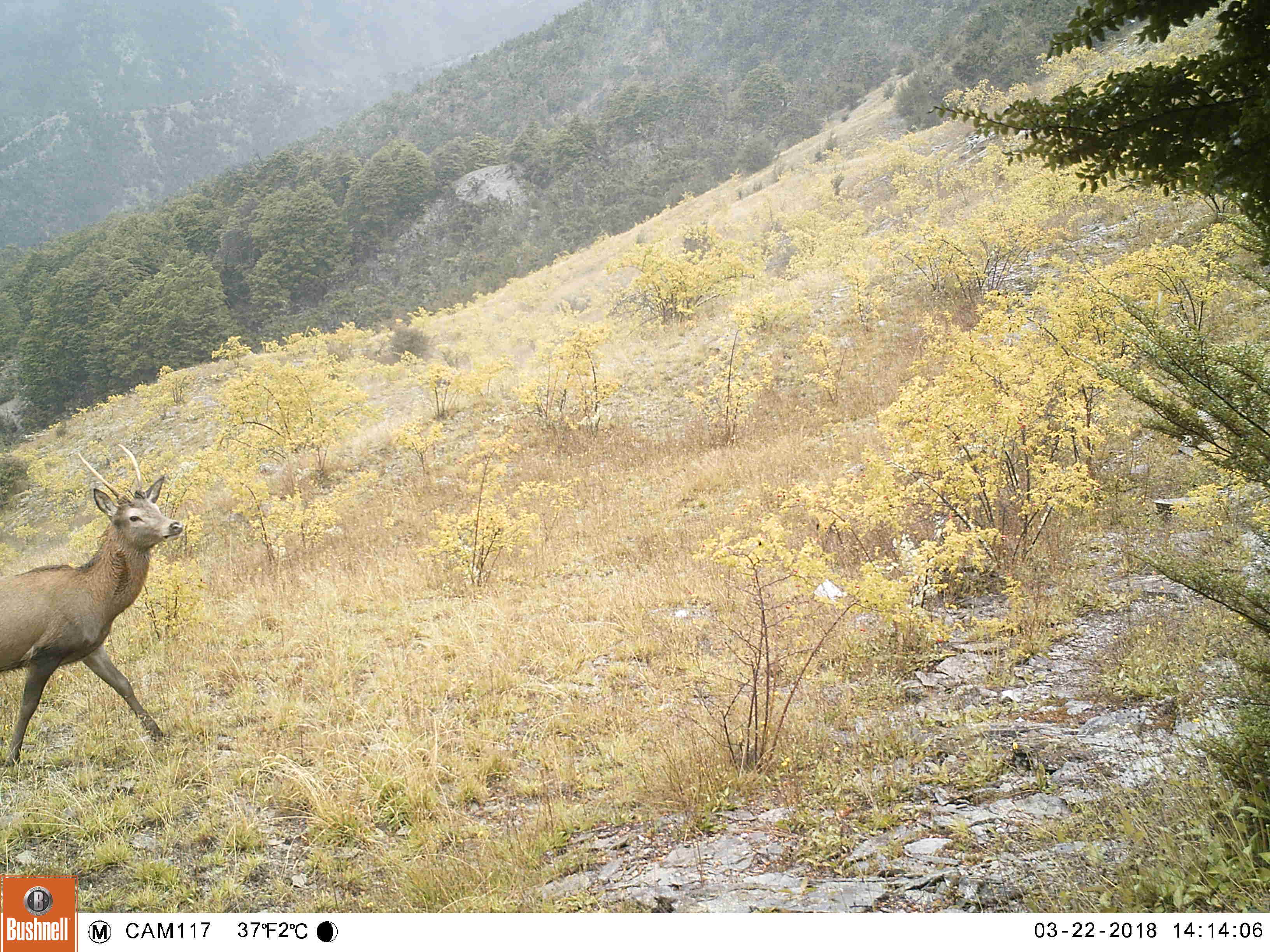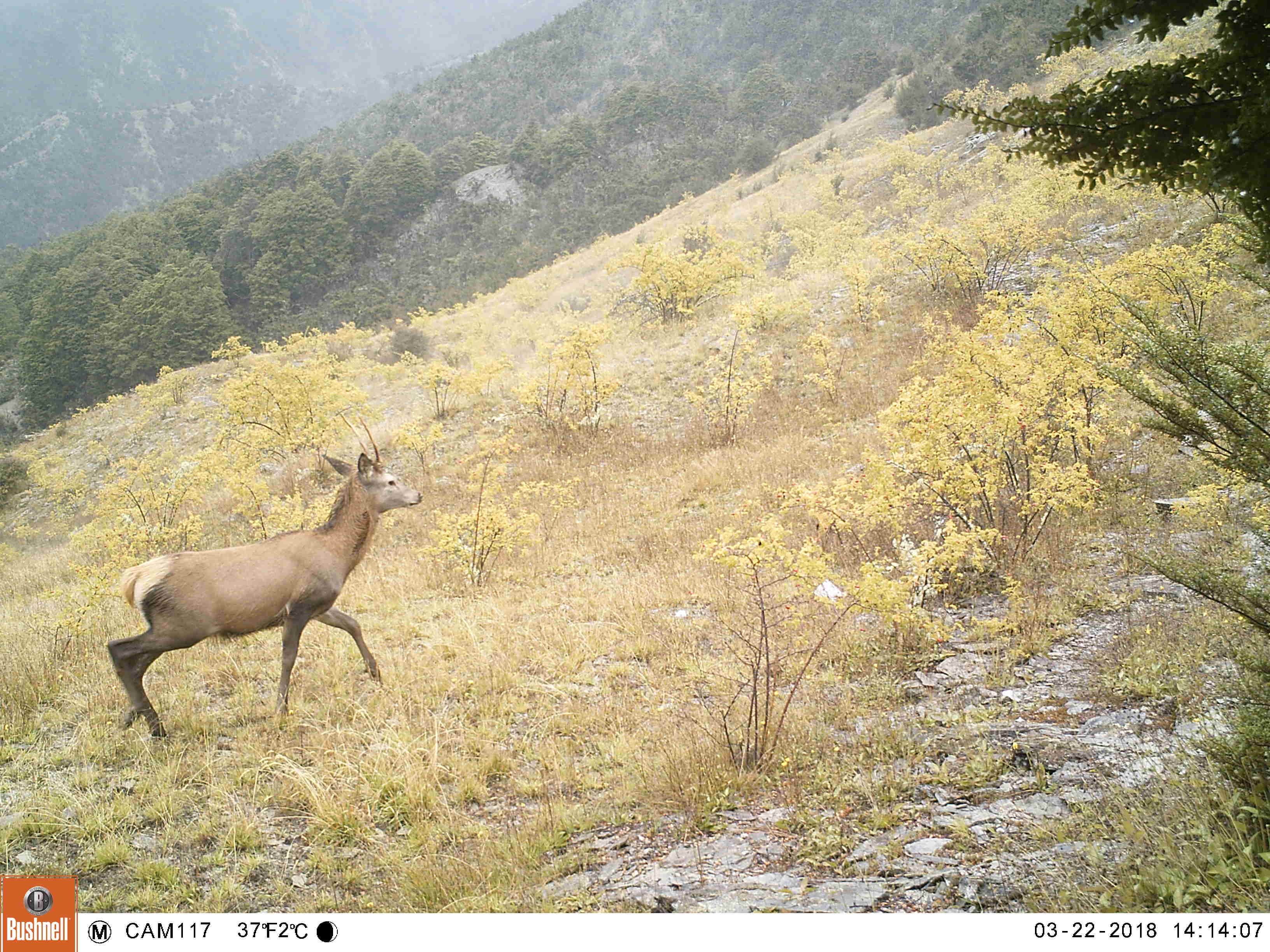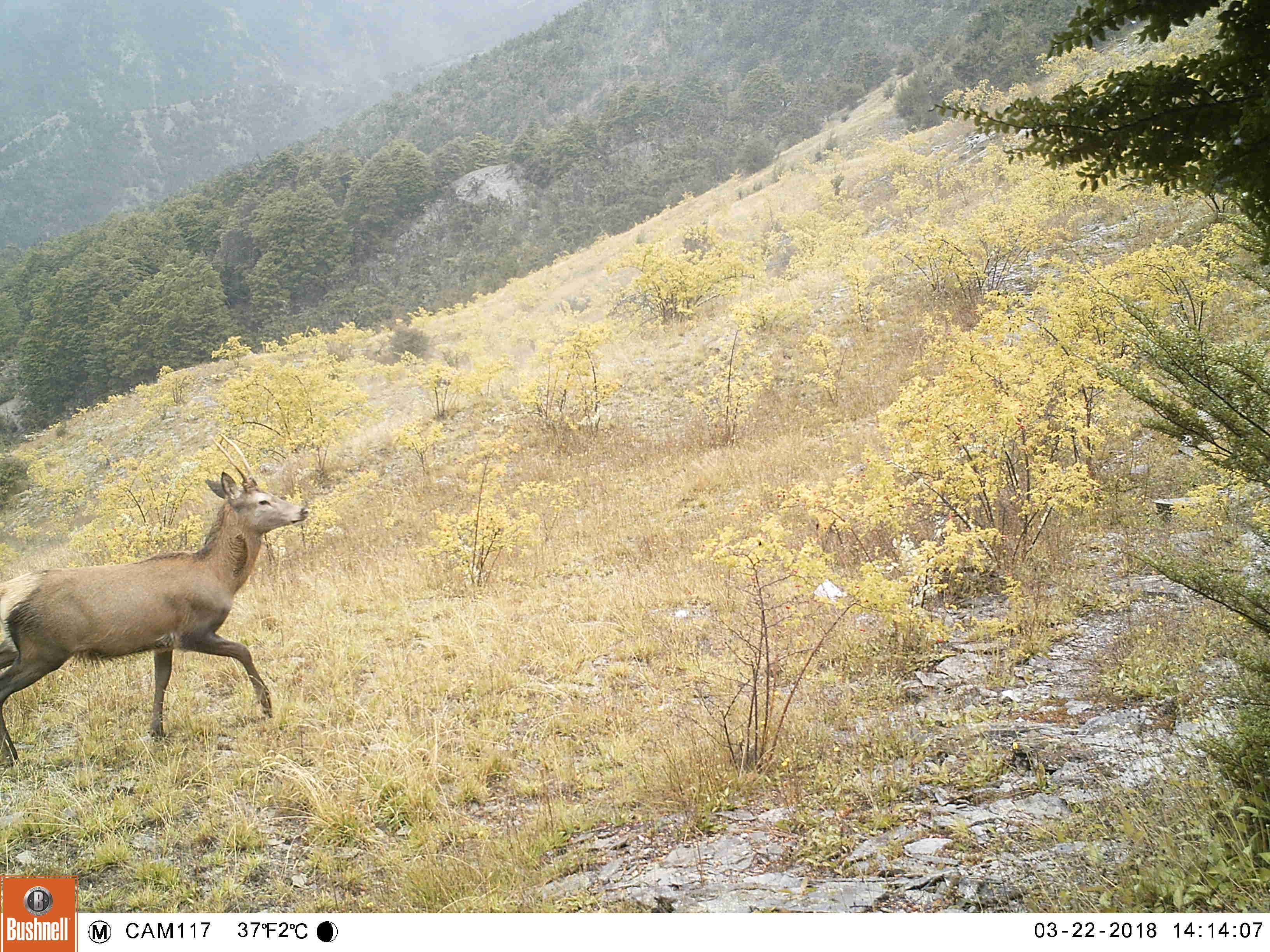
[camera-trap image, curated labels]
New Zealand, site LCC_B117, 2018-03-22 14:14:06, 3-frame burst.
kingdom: Animalia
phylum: Chordata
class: Mammalia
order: Artiodactyla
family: Cervidae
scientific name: Cervidae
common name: deer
Deer (Cervidae).